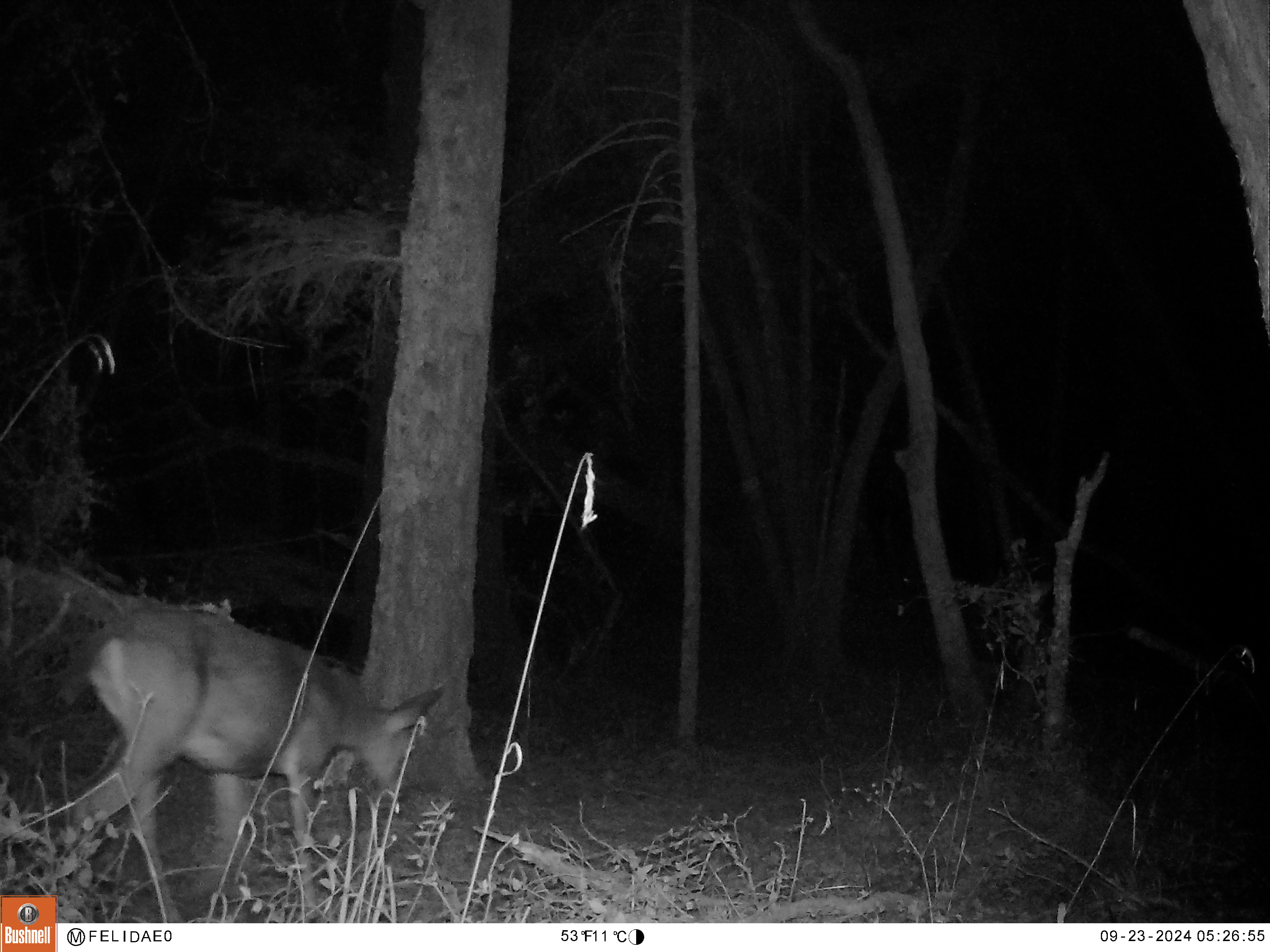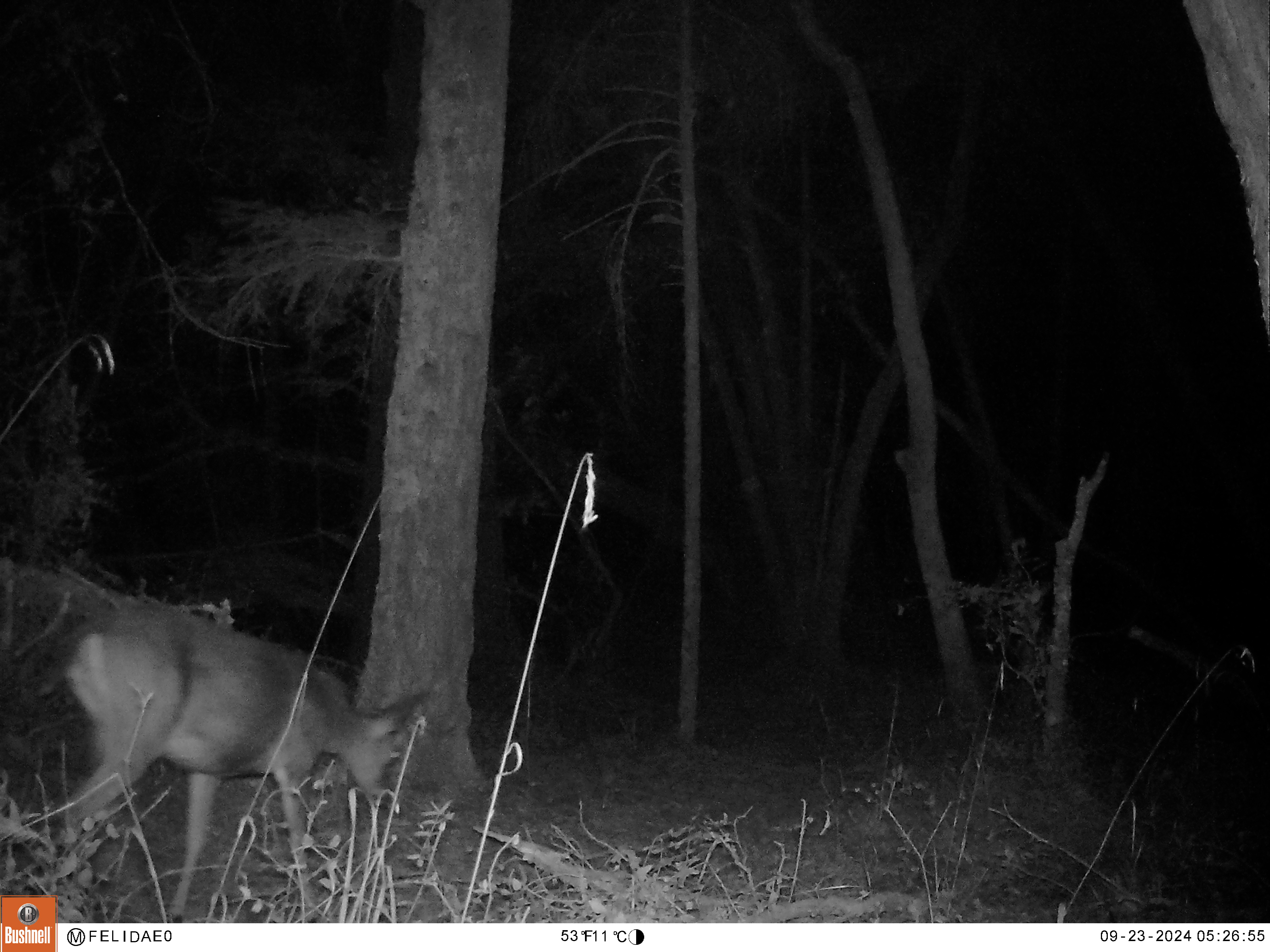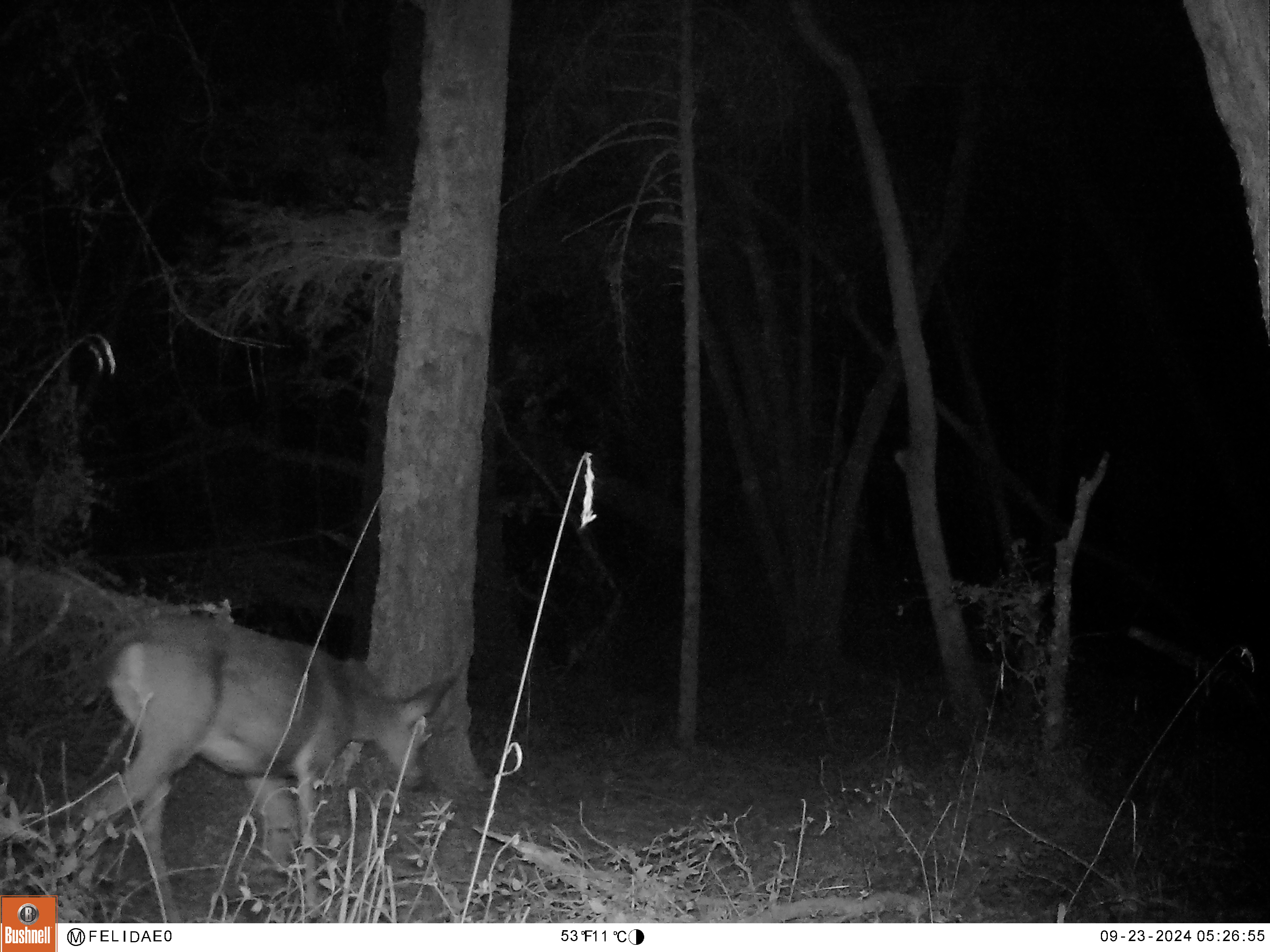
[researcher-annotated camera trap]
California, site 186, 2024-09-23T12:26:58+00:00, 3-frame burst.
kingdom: Animalia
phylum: Chordata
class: Mammalia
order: Artiodactyla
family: Cervidae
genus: Odocoileus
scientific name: Odocoileus hemionus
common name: mule deer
Mule deer (Odocoileus hemionus).